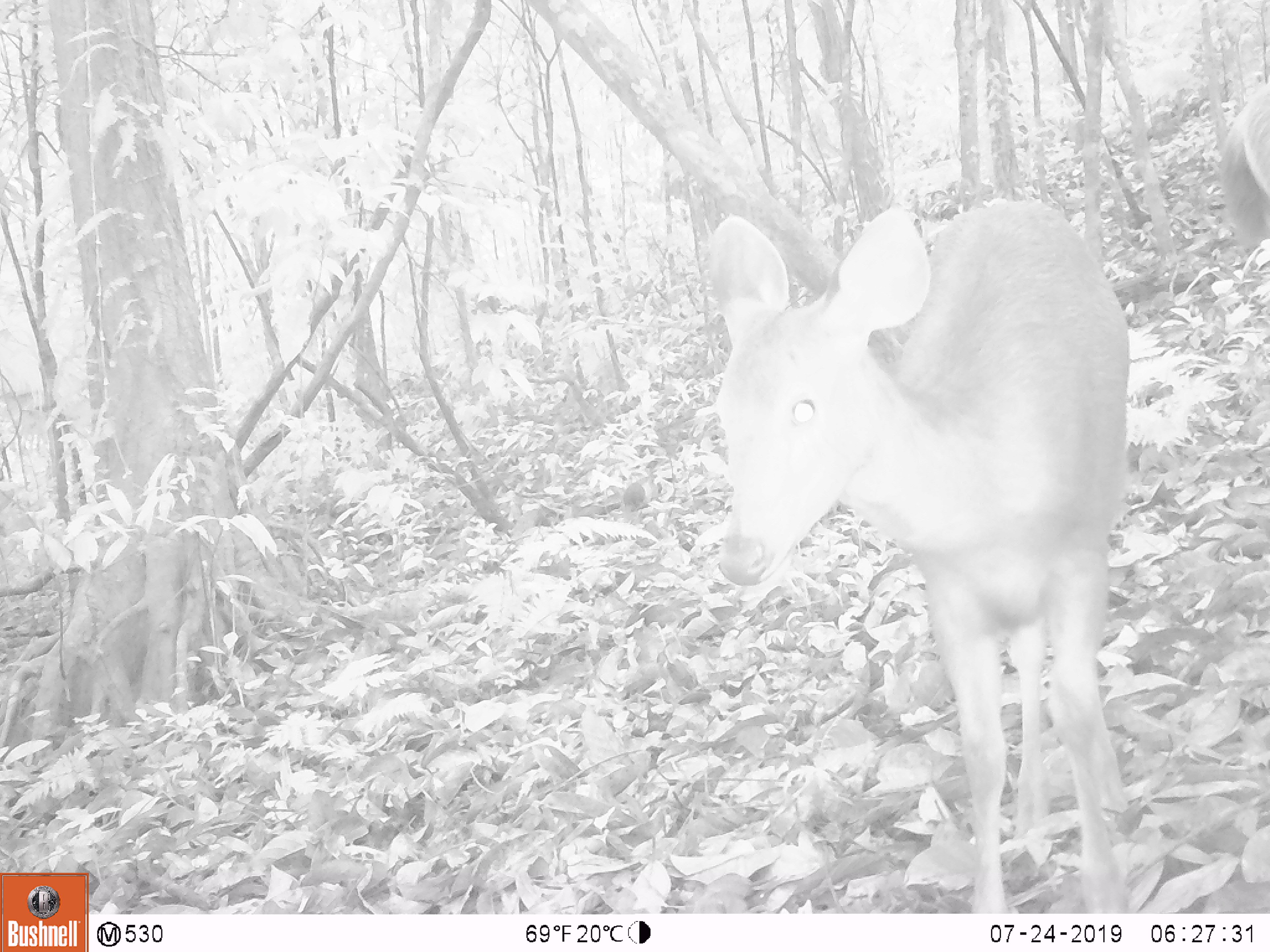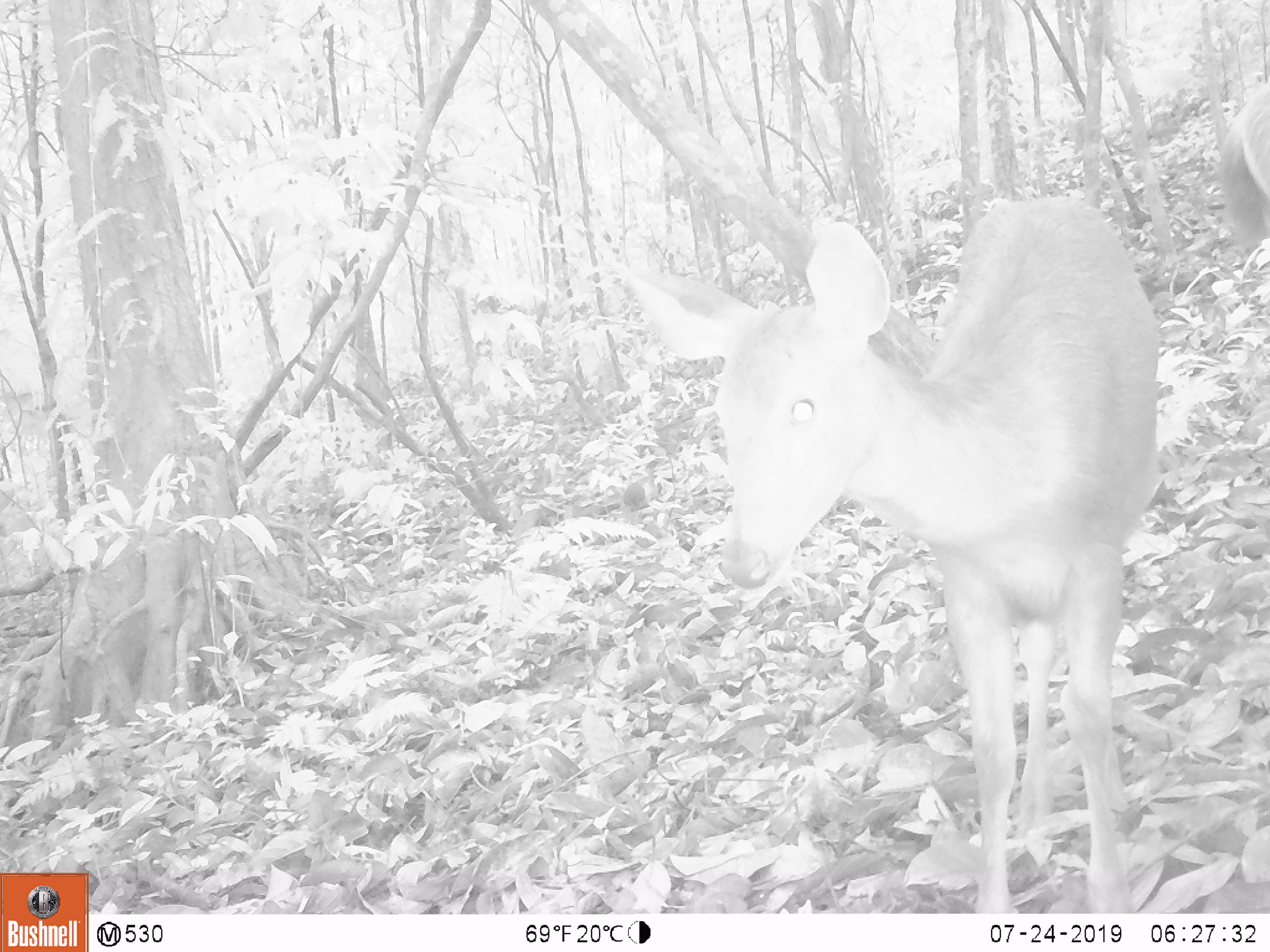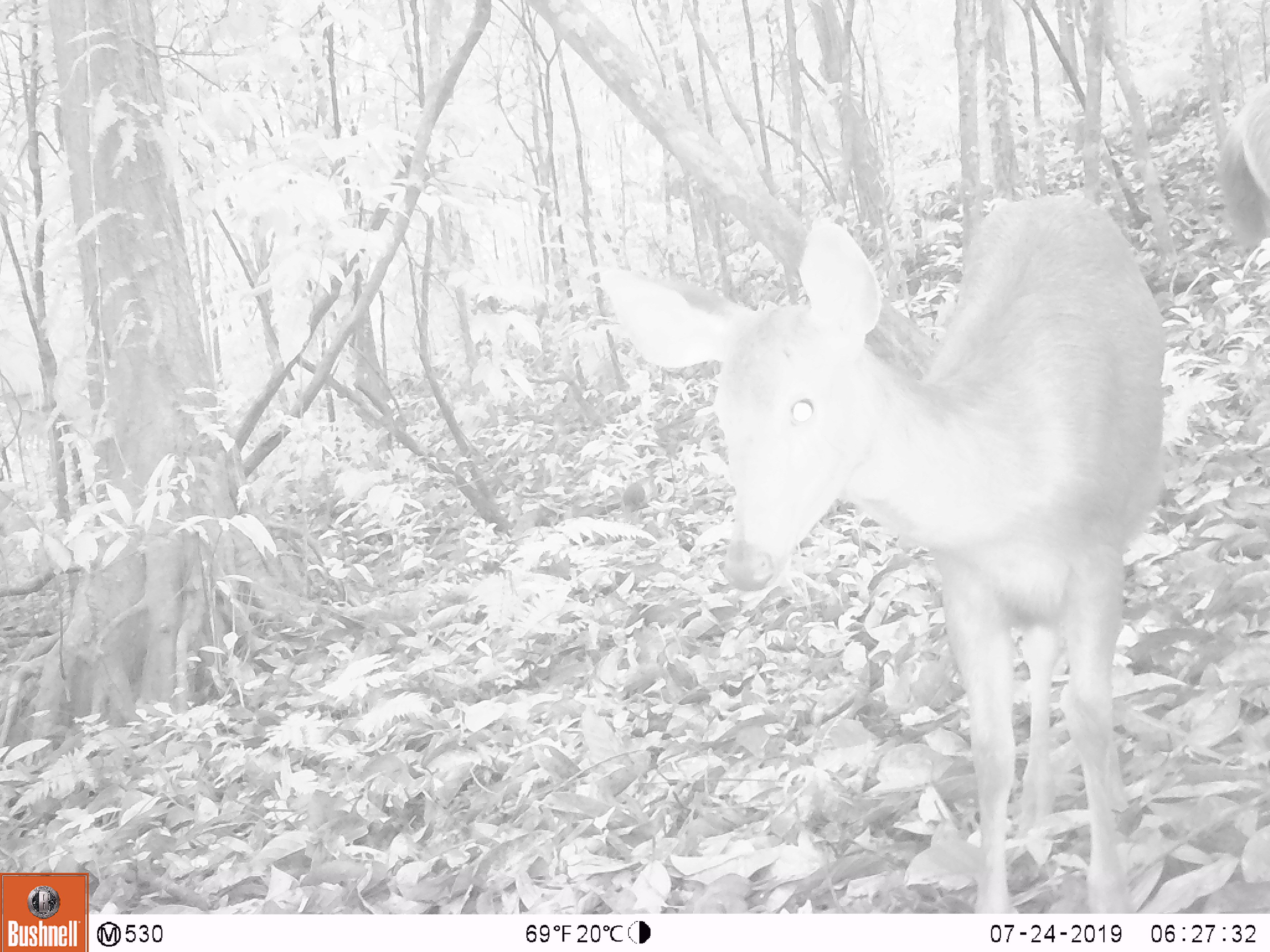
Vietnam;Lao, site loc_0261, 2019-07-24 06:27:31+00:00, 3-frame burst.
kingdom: Animalia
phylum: Chordata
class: Mammalia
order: Artiodactyla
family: Cervidae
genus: Rusa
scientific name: Rusa unicolor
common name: sambar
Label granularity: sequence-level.